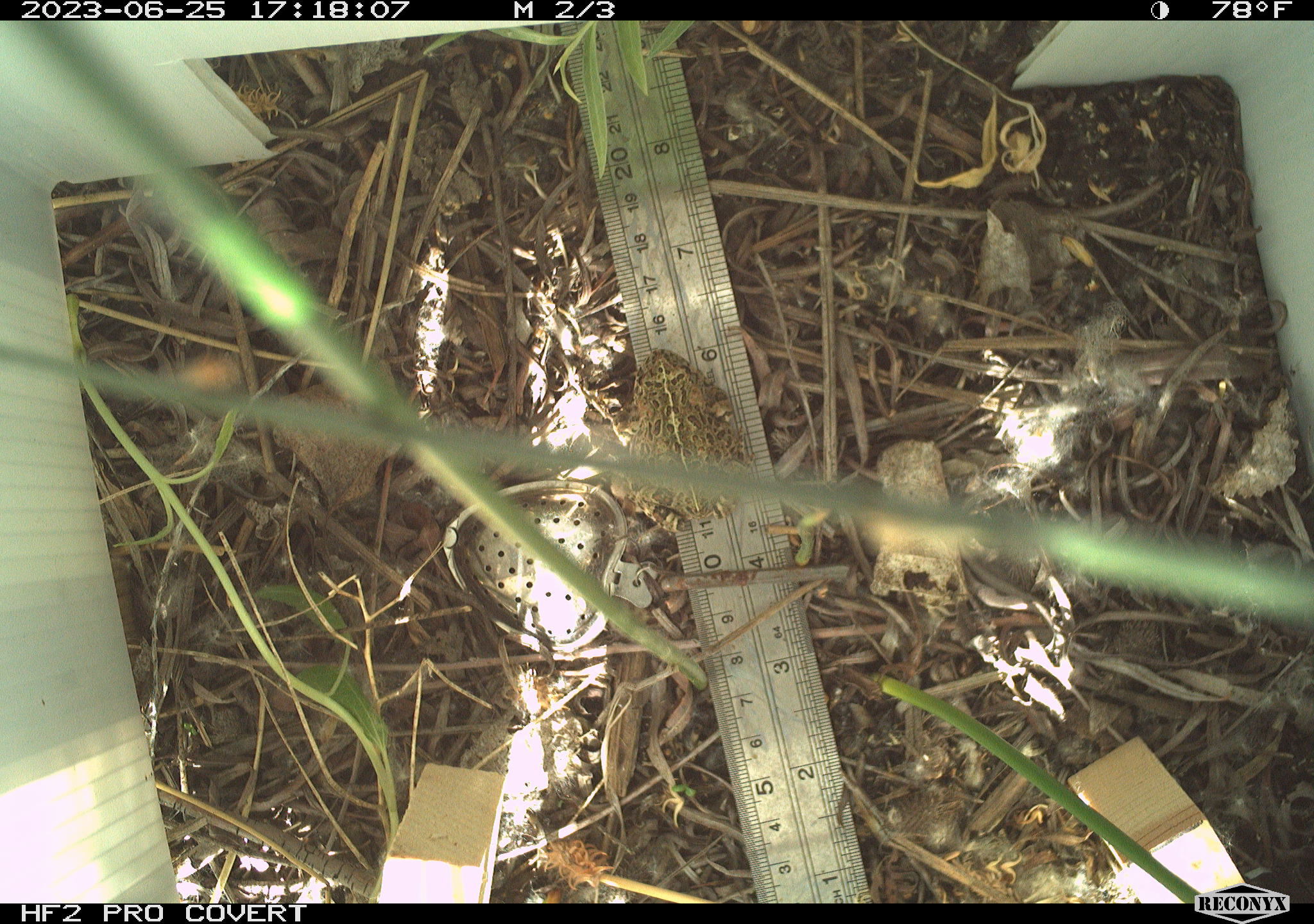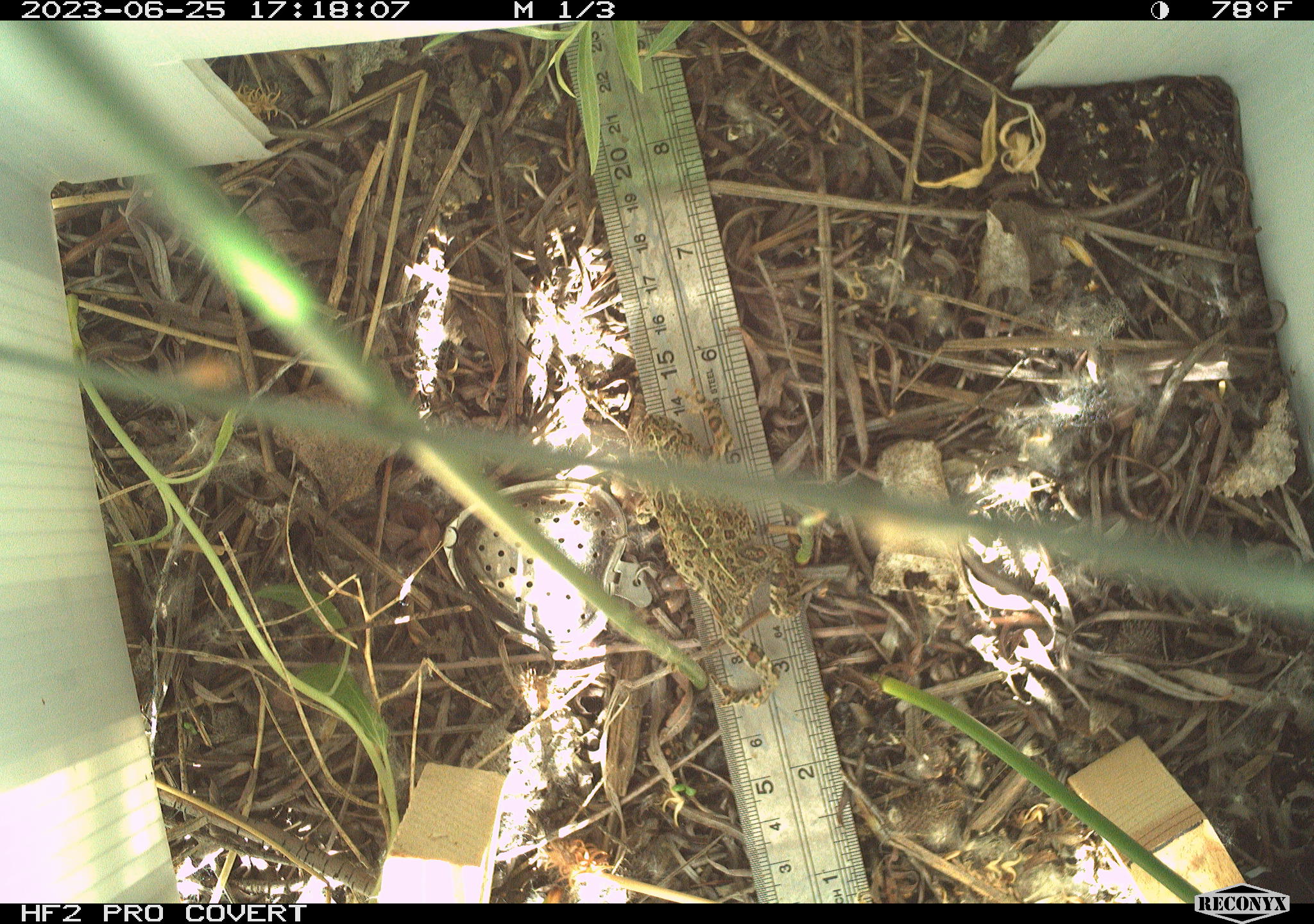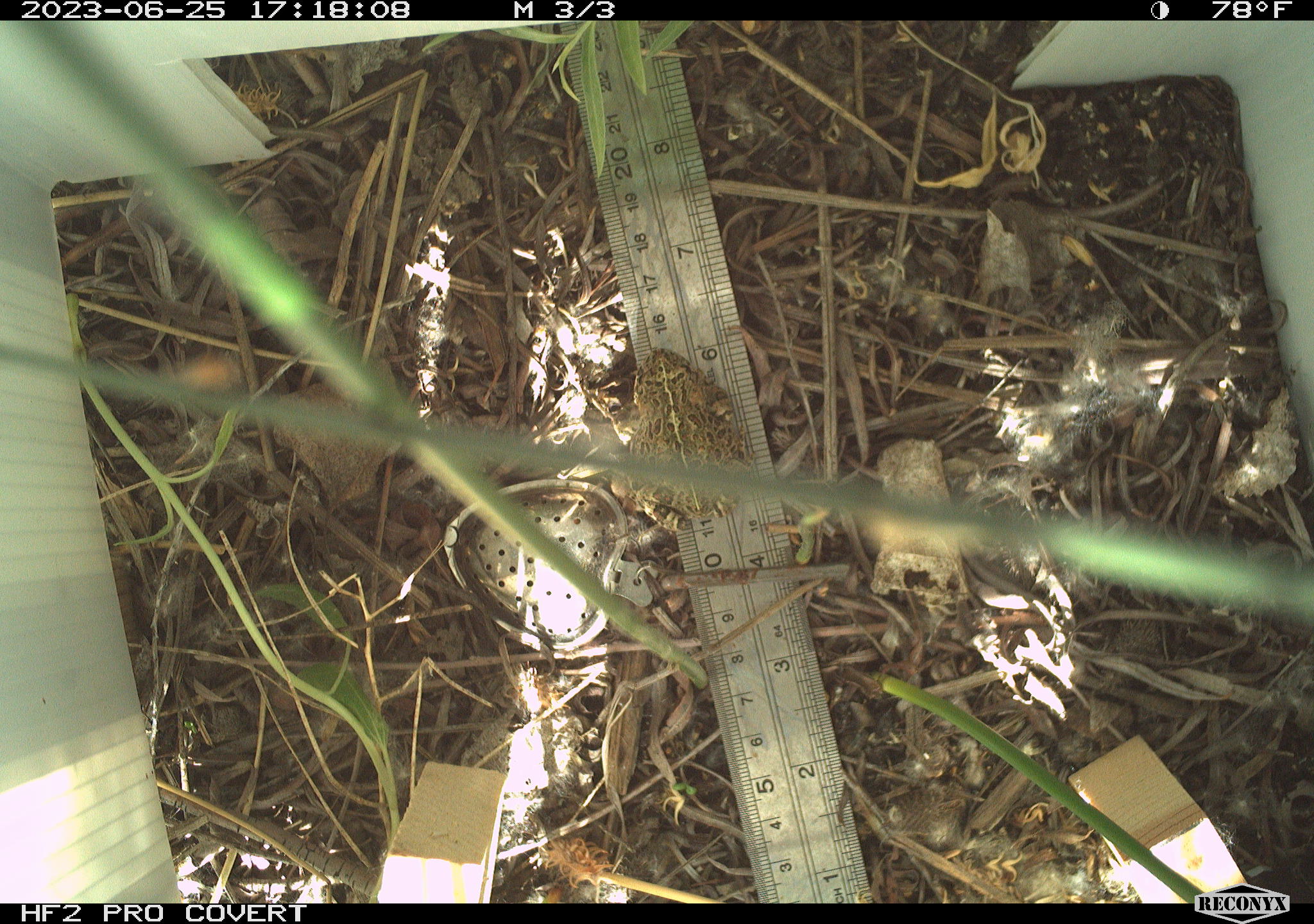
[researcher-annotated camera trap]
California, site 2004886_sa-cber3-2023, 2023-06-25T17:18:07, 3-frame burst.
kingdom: Animalia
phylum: Chordata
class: Amphibia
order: Anura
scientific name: Anura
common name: frogs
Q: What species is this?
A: Frogs (Anura).